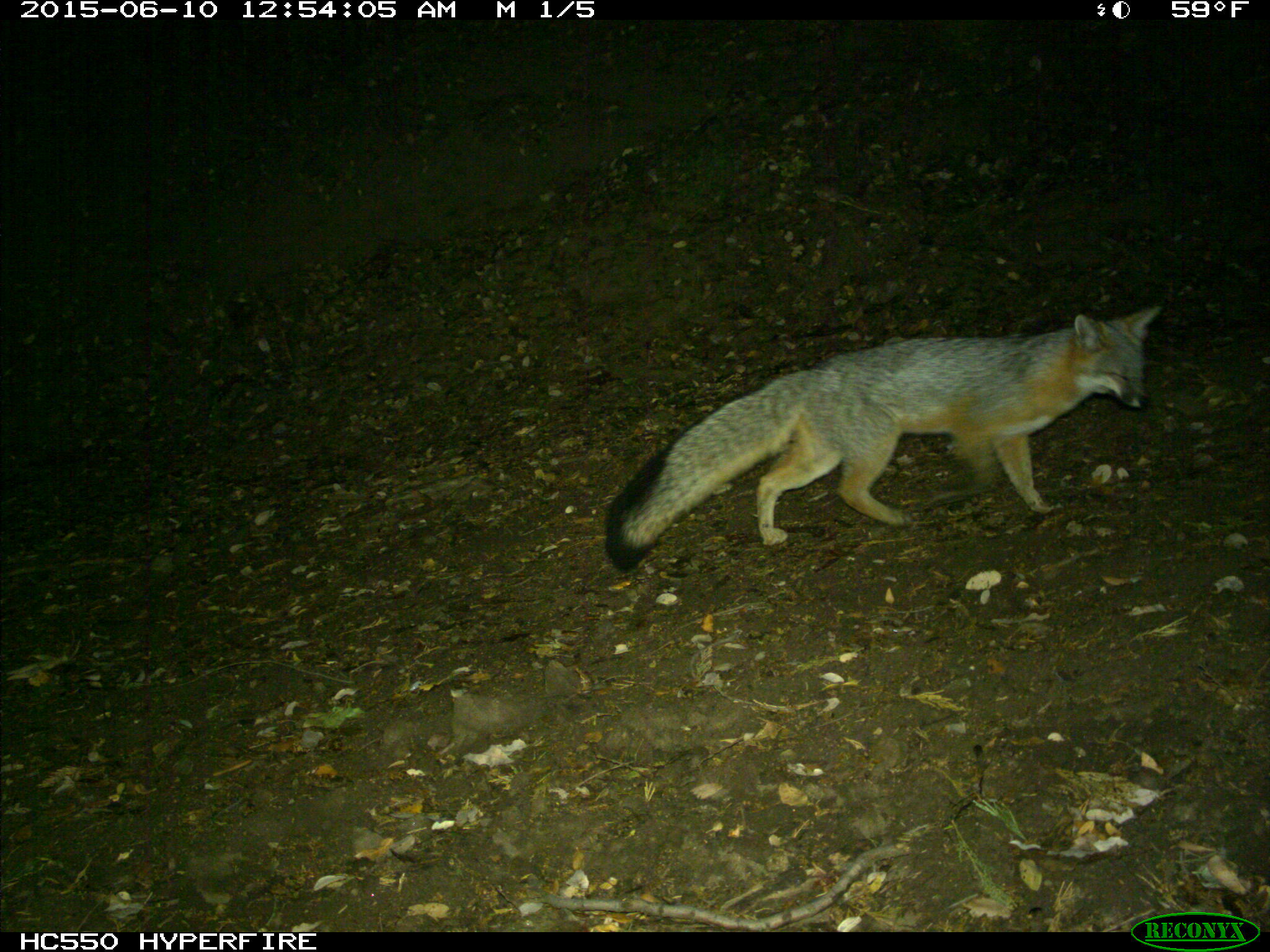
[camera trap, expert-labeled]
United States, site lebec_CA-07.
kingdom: Animalia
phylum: Chordata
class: Mammalia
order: Carnivora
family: Canidae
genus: Urocyon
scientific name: Urocyon cinereoargenteus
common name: gray fox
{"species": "Urocyon cinereoargenteus (gray fox)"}